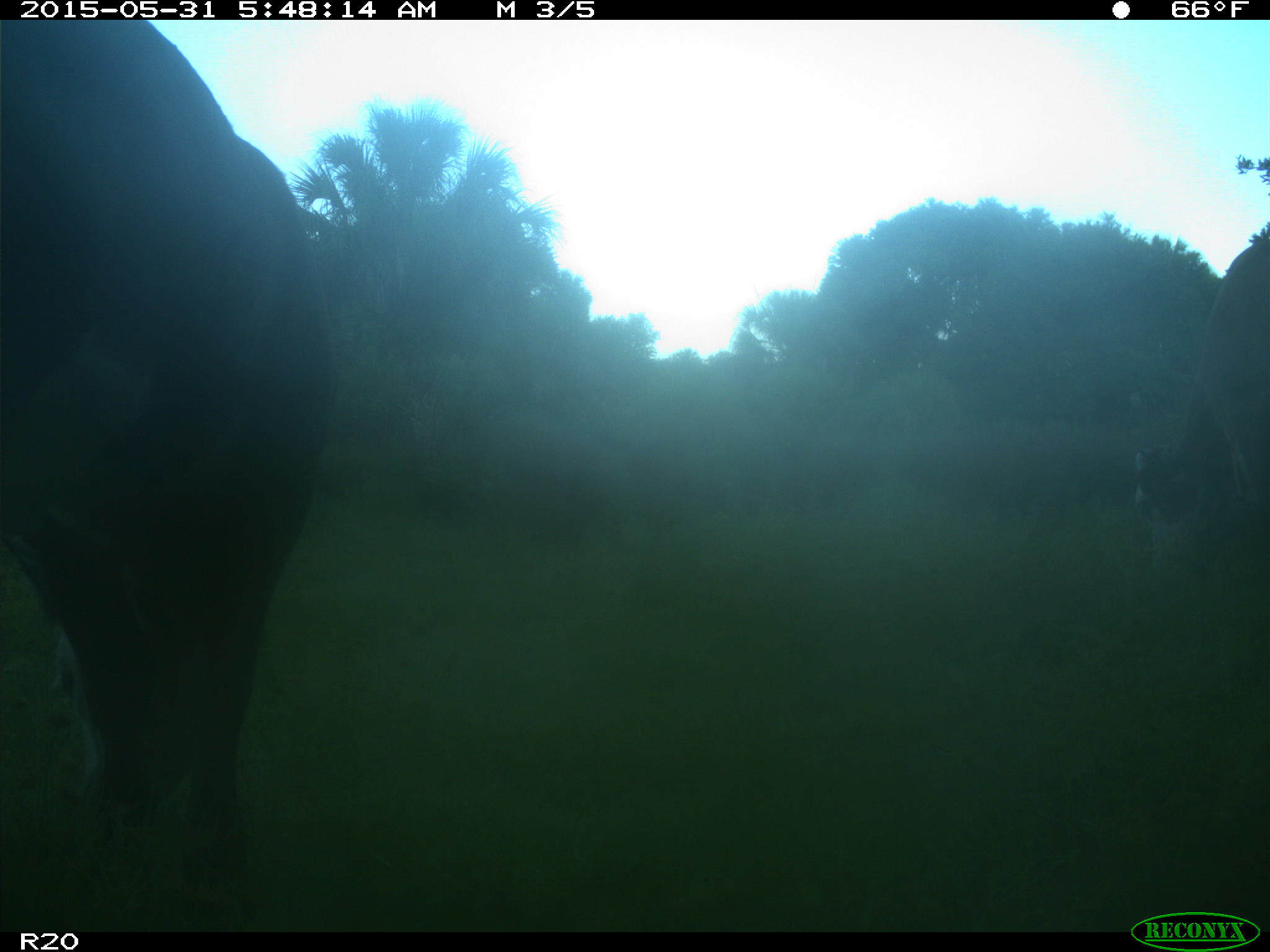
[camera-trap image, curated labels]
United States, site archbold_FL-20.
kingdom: Animalia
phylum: Chordata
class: Mammalia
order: Artiodactyla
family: Bovidae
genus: Bos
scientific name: Bos taurus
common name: domestic cow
Bos taurus (domestic cow).